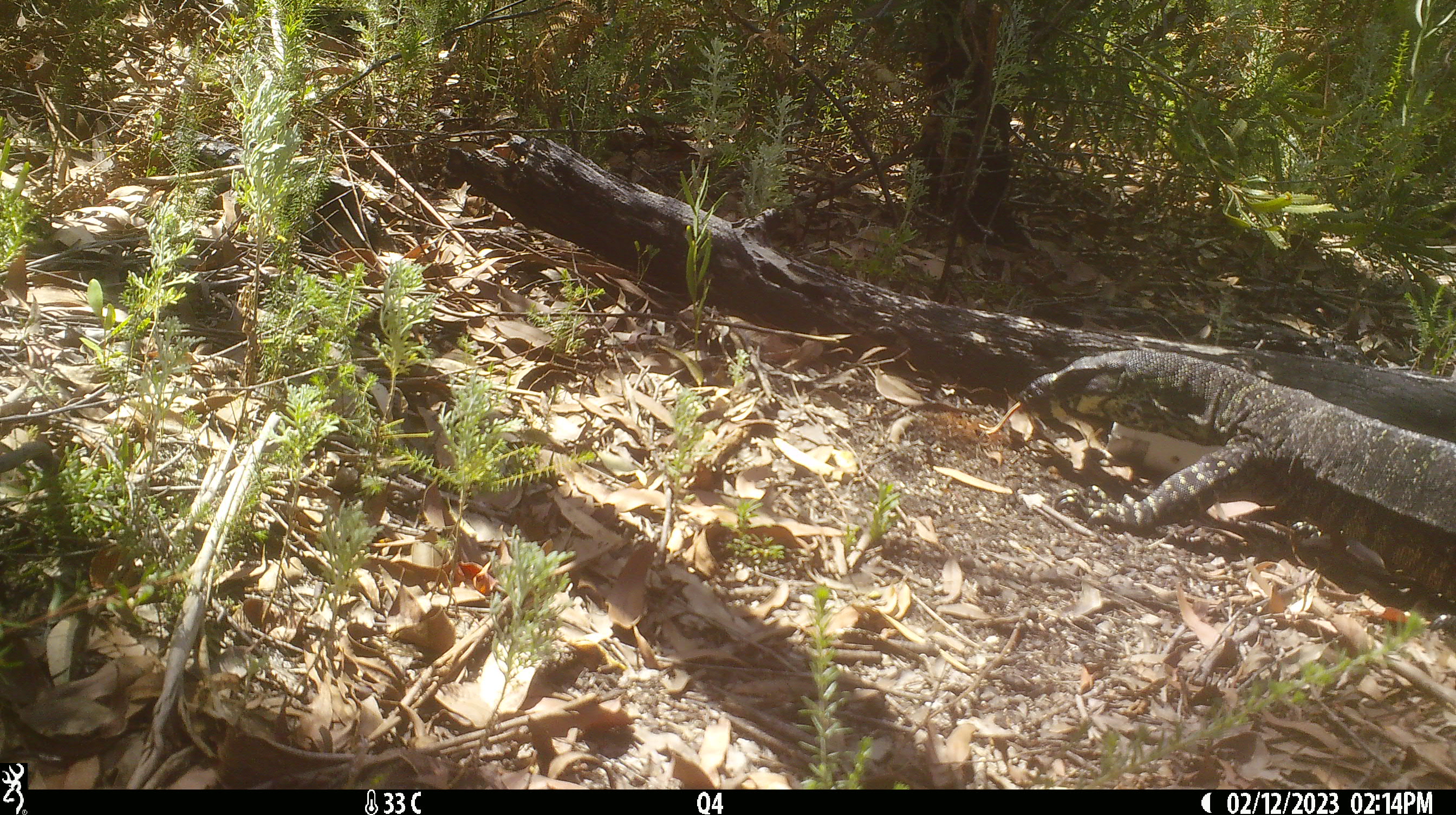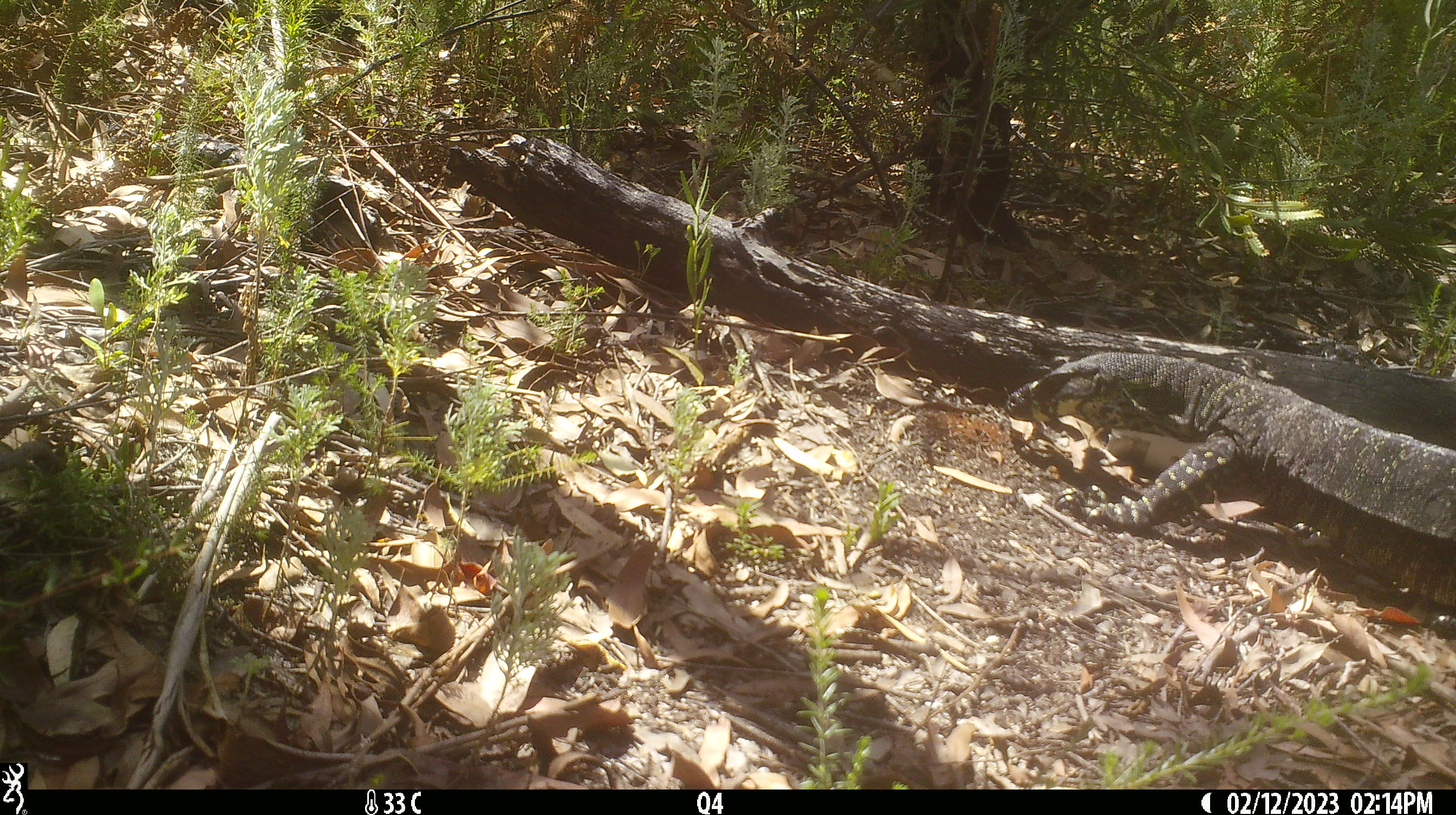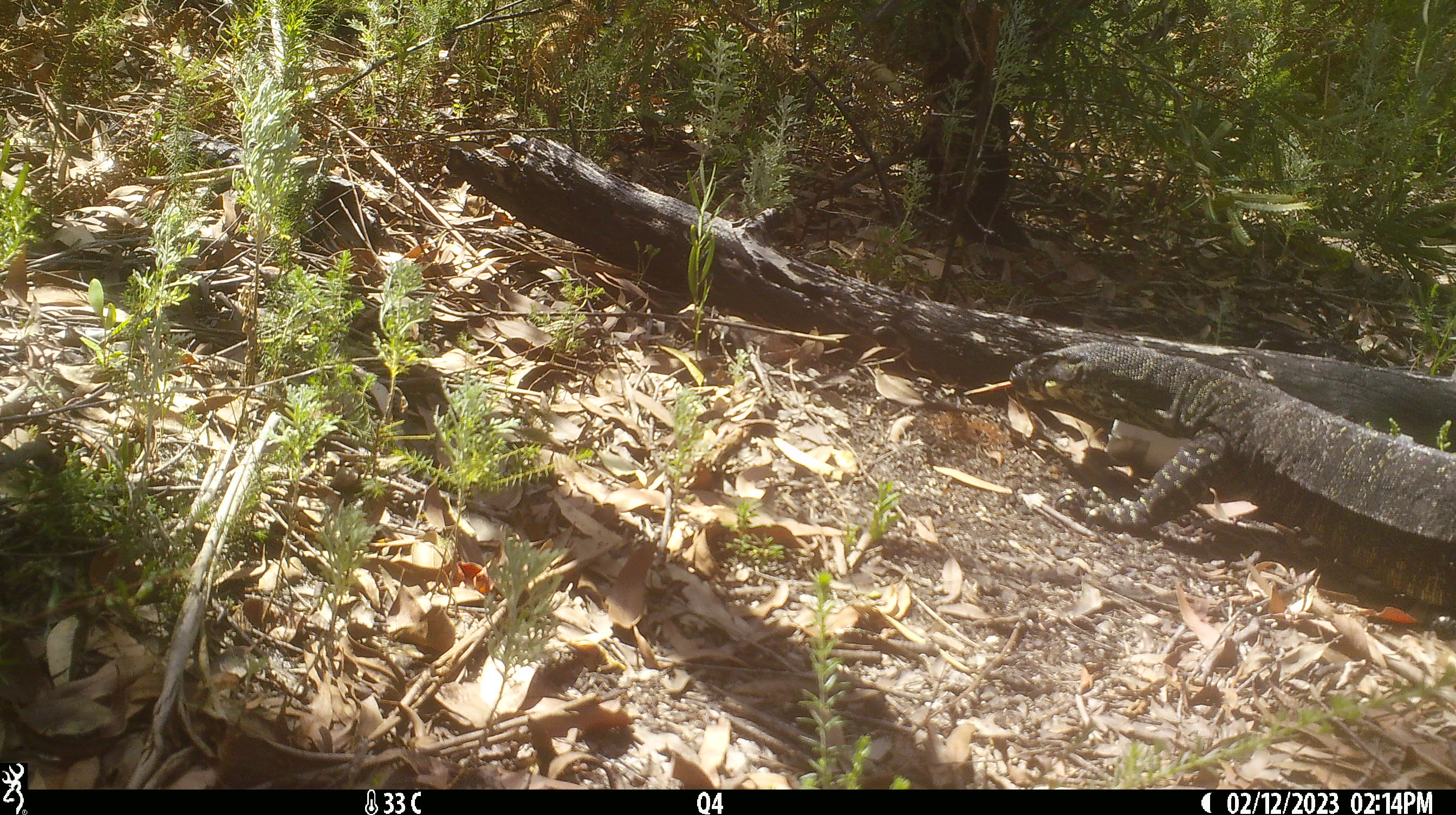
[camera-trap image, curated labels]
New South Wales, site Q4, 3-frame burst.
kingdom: Animalia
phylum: Chordata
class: Reptilia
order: Squamata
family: Varanidae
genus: Varanus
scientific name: Varanus varius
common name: lace monitor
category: goanna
Goanna (lace monitor) (Varanus varius).